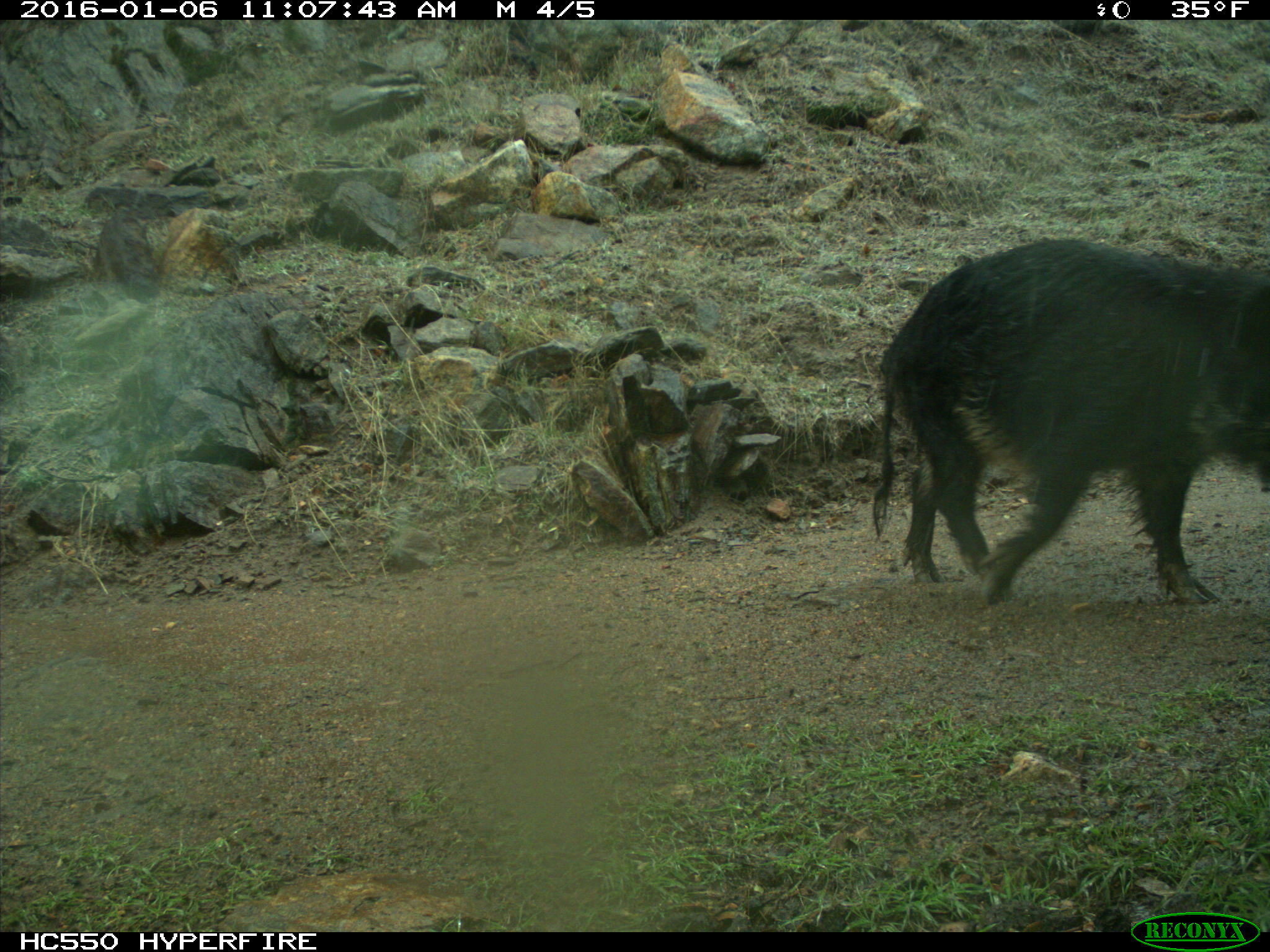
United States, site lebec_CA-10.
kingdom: Animalia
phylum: Chordata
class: Mammalia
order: Artiodactyla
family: Suidae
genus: Sus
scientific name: Sus scrofa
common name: wild boar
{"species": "Sus scrofa (wild boar)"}